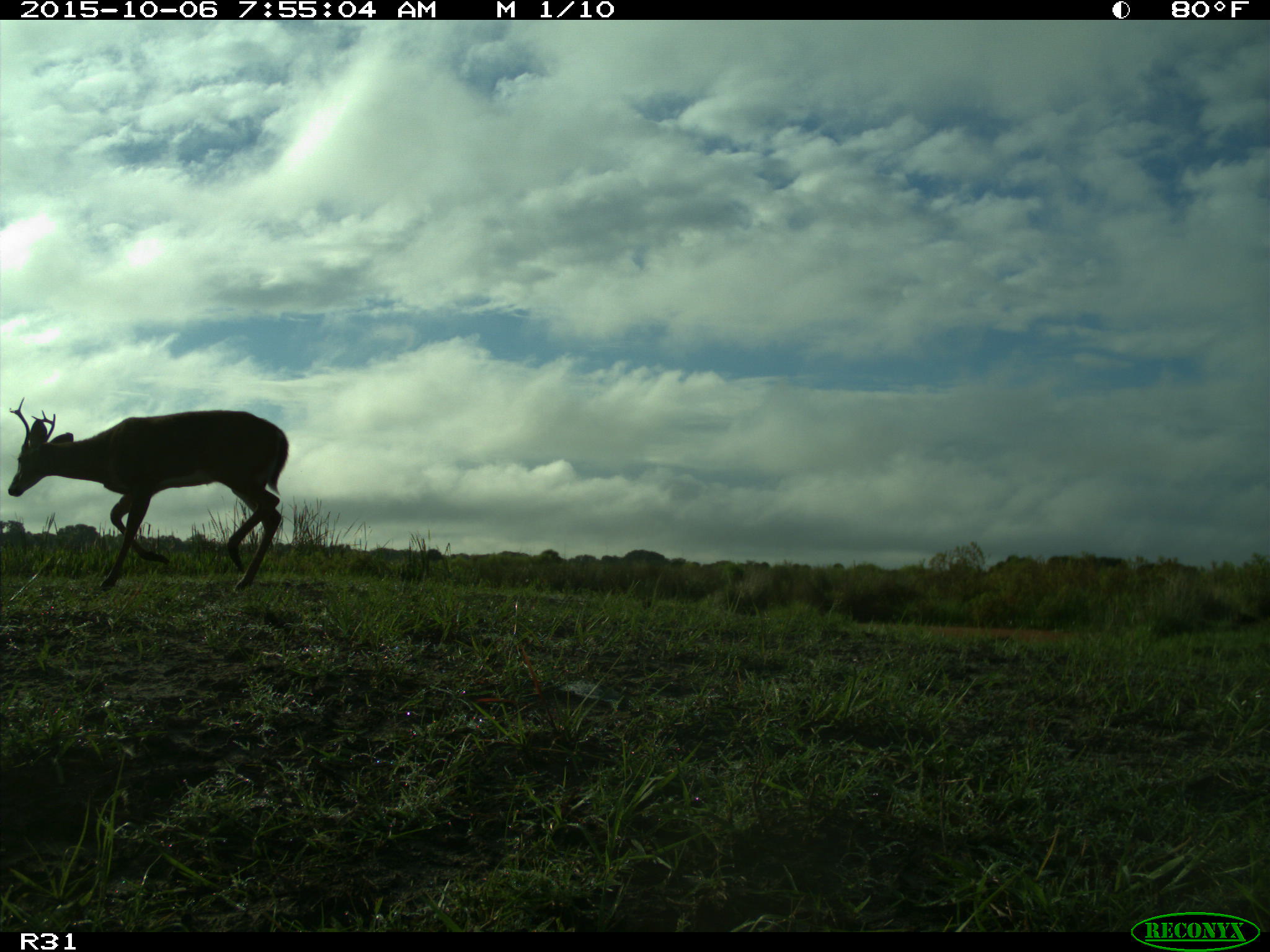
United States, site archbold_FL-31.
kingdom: Animalia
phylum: Chordata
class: Mammalia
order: Artiodactyla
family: Cervidae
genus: Odocoileus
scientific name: Odocoileus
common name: deer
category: unidentified deer